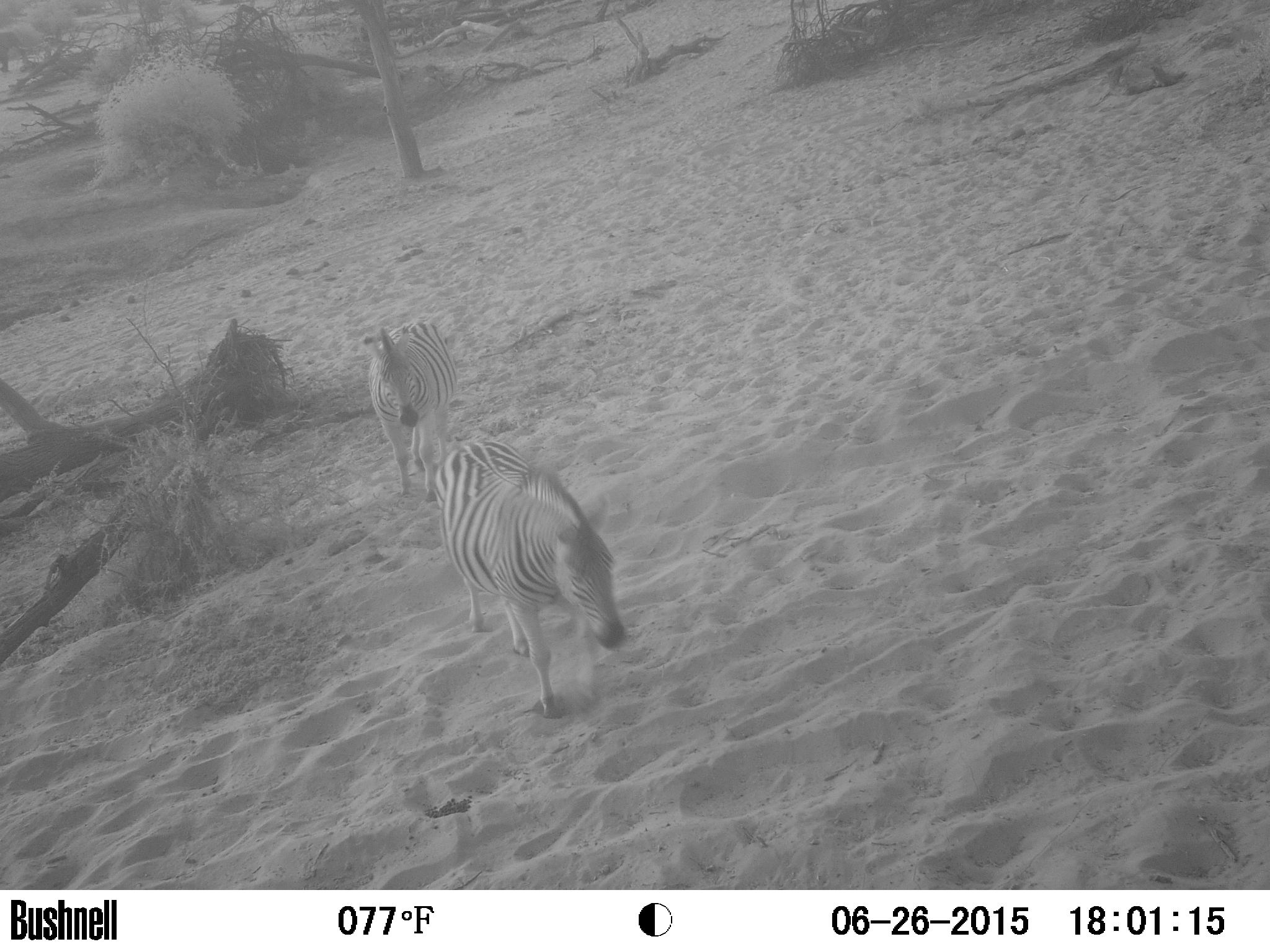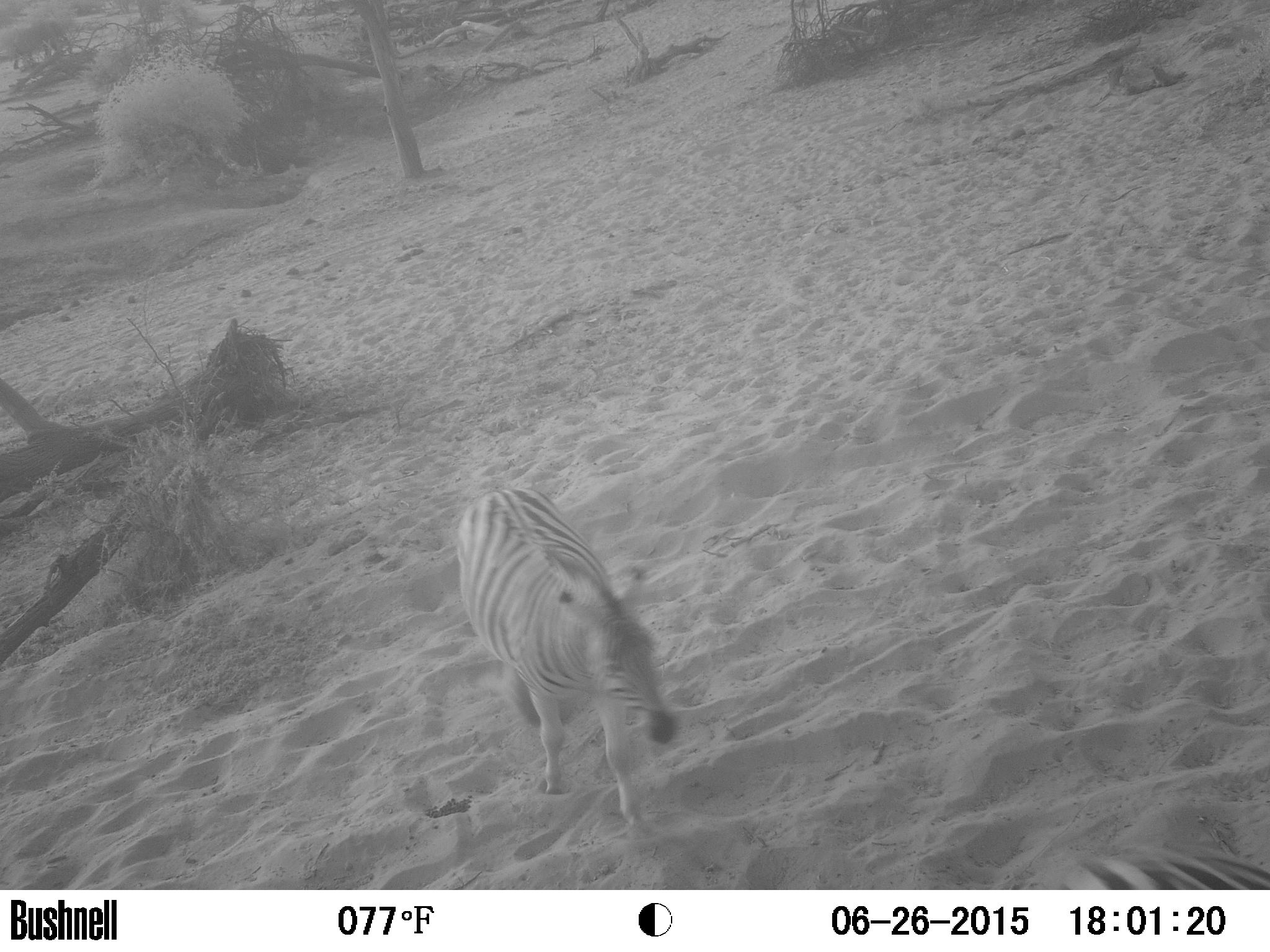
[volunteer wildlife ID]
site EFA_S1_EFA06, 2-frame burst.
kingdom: Animalia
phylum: Chordata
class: Mammalia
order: Perissodactyla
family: Equidae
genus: Equus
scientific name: Equus quagga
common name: plains zebra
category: zebraplains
Zebraplains (plains zebra) (Equus quagga), count 2. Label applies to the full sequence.